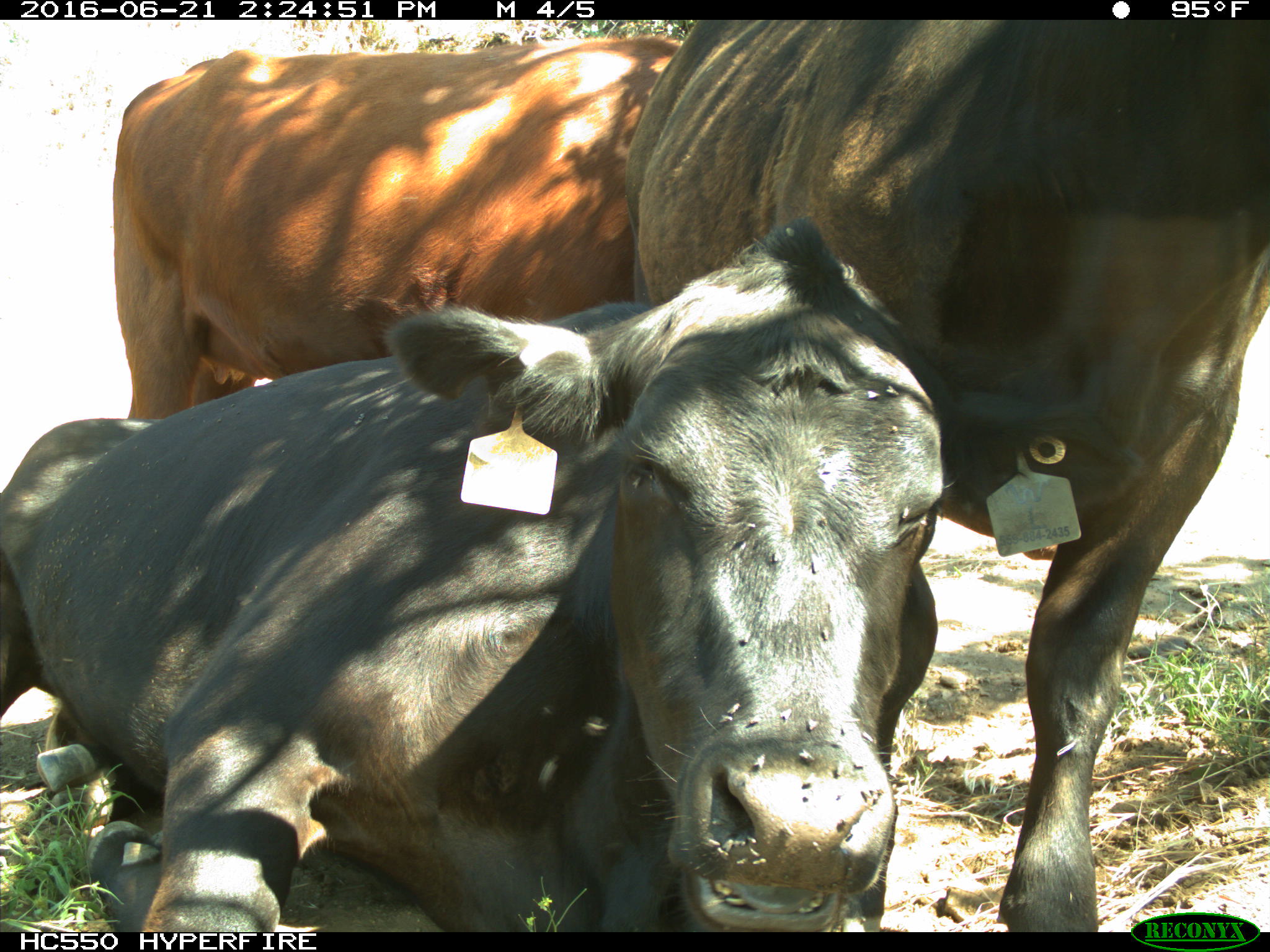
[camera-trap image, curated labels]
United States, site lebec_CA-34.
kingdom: Animalia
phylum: Chordata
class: Mammalia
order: Artiodactyla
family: Bovidae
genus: Bos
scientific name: Bos taurus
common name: domestic cow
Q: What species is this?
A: Bos taurus (domestic cow).